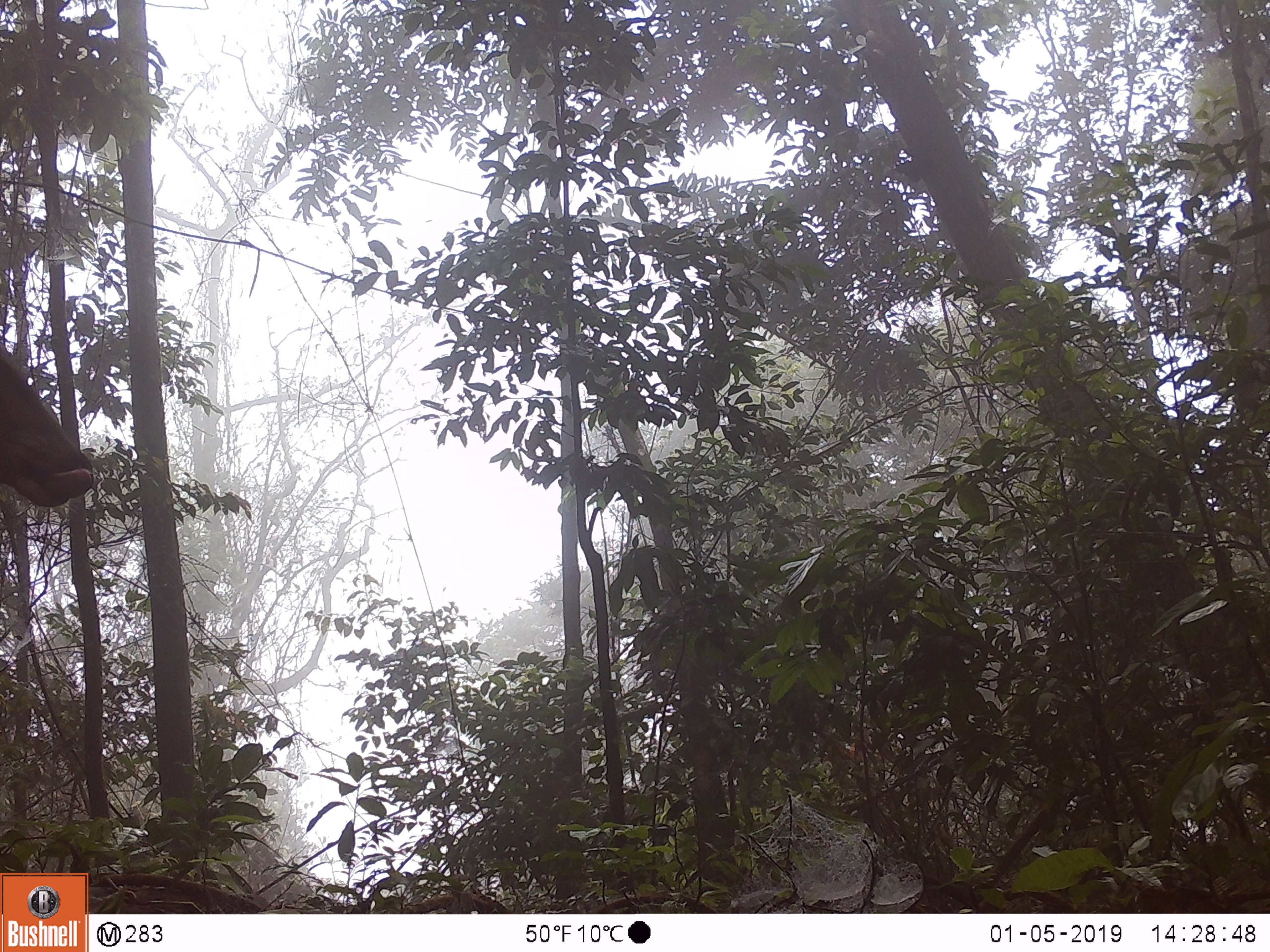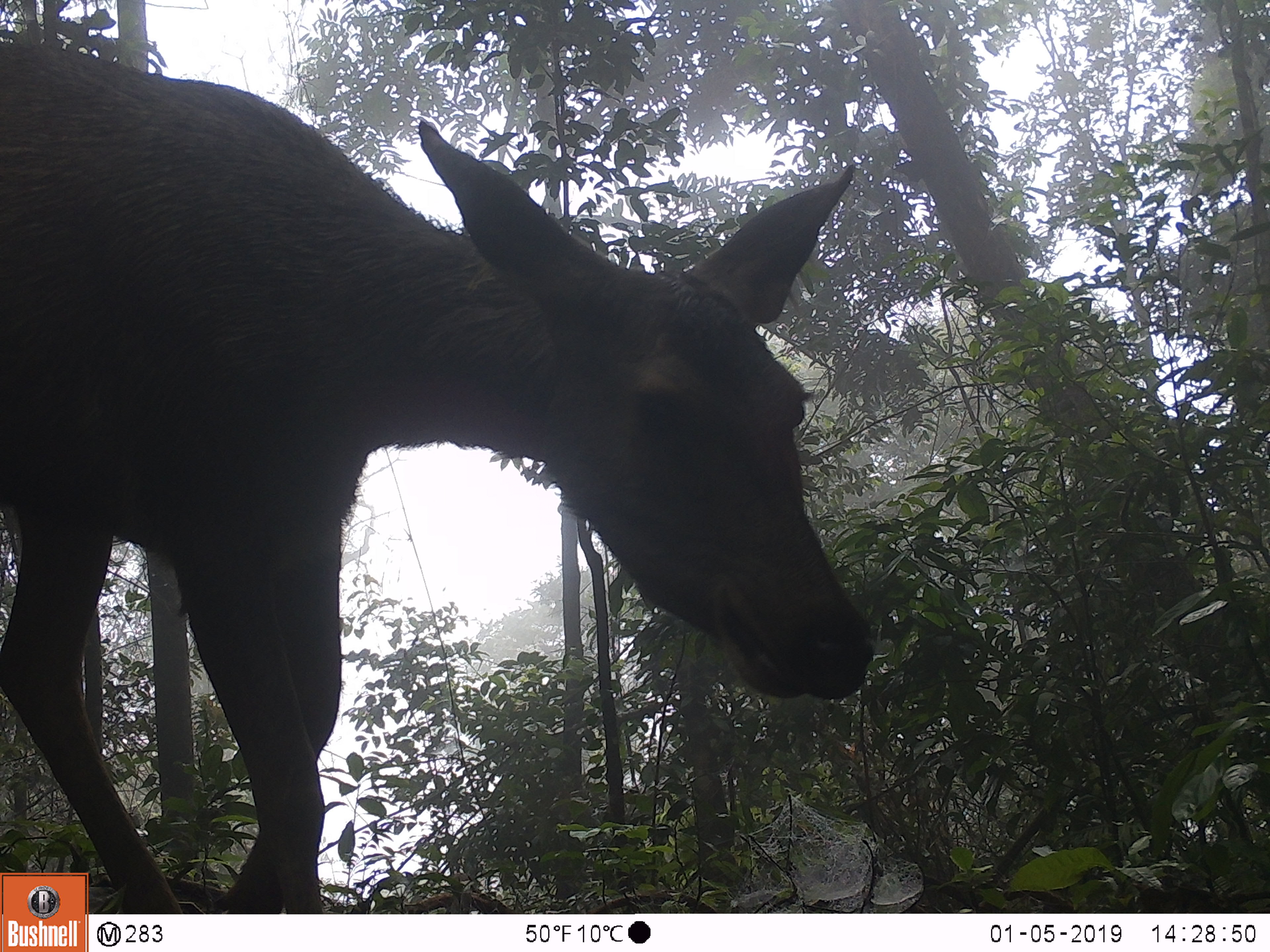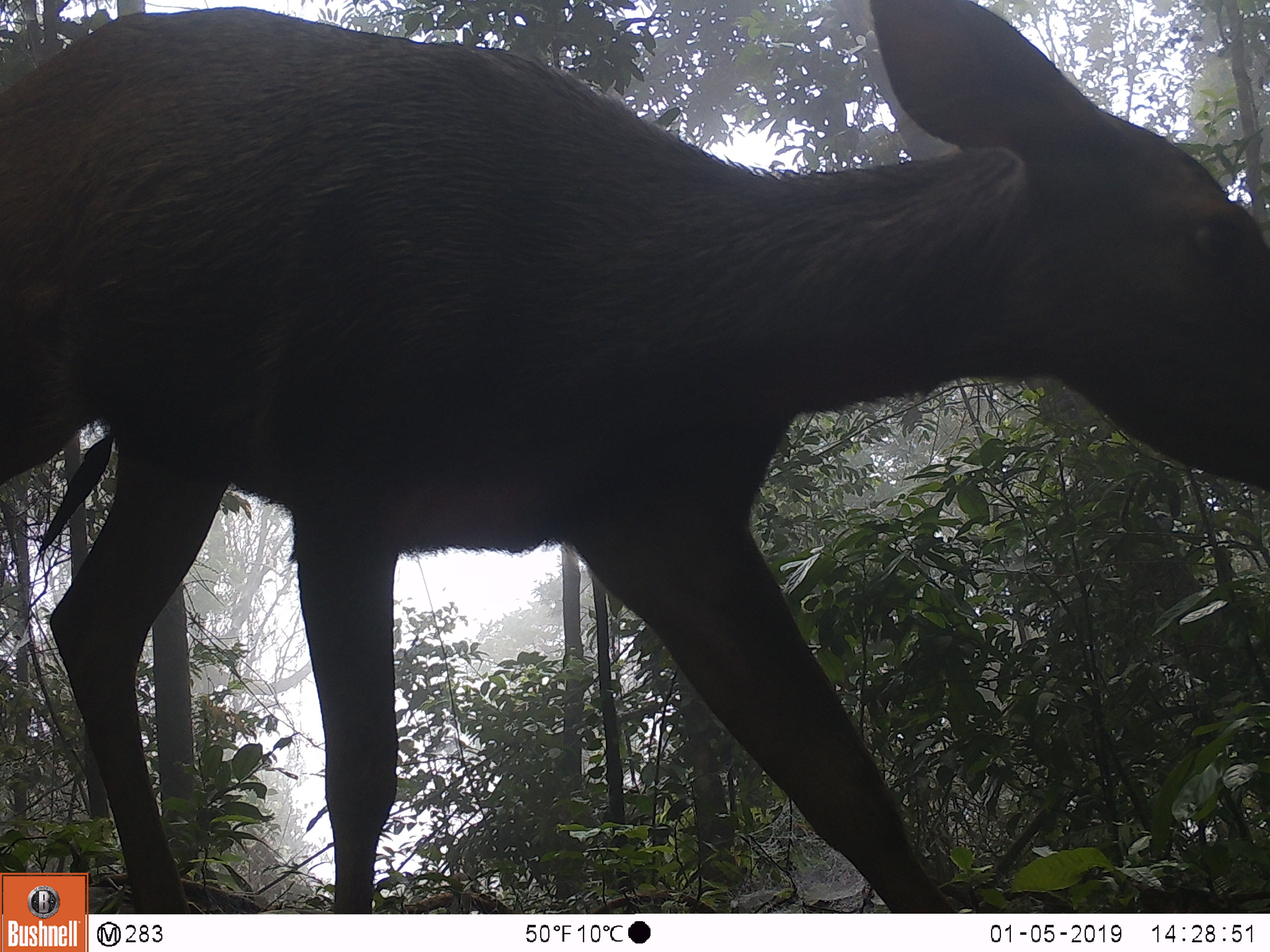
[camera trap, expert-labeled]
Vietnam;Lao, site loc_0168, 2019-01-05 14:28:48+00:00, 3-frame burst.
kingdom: Animalia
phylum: Chordata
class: Mammalia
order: Artiodactyla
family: Cervidae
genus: Rusa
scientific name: Rusa unicolor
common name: sambar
Sambar (Rusa unicolor). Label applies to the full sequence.